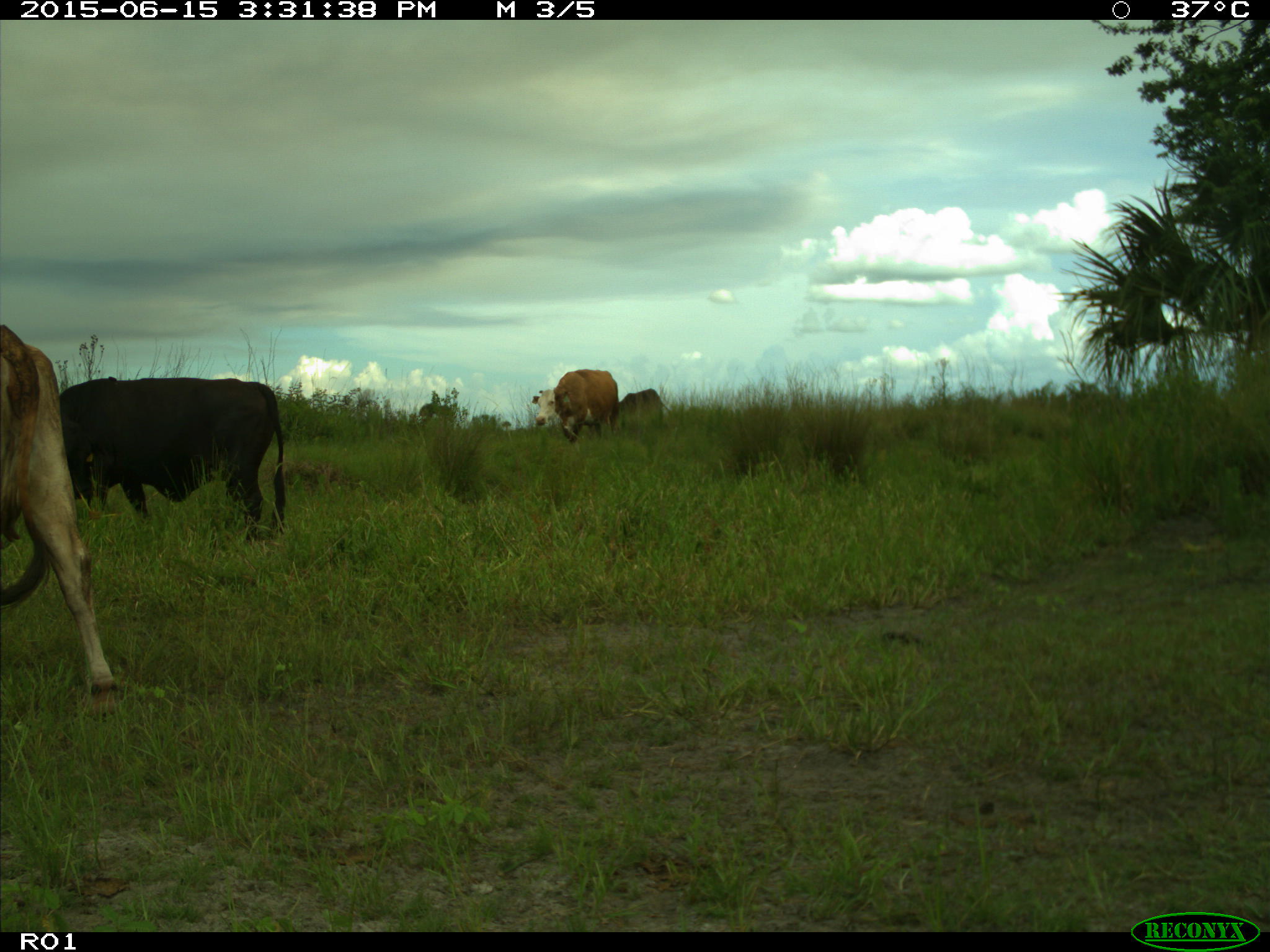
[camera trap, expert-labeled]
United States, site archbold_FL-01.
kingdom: Animalia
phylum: Chordata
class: Mammalia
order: Artiodactyla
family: Bovidae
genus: Bos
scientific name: Bos taurus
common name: domestic cow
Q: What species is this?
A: Bos taurus (domestic cow).